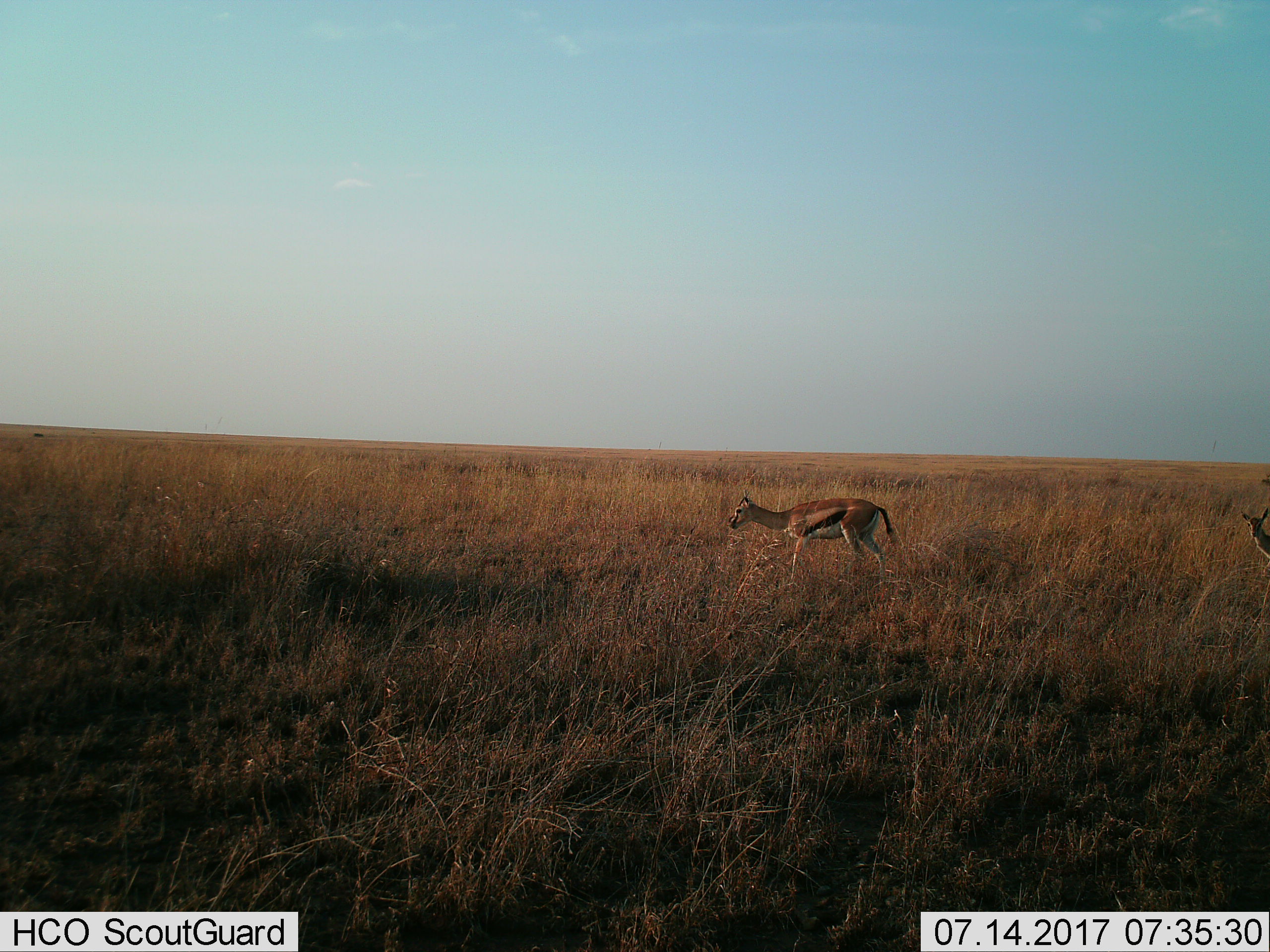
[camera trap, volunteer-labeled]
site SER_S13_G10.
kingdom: Animalia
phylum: Chordata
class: Mammalia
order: Artiodactyla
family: Bovidae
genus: Eudorcas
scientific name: Eudorcas thomsonii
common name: thomson's gazelle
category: gazellethomsons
Gazellethomsons (thomson's gazelle) (Eudorcas thomsonii), count 2. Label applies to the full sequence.